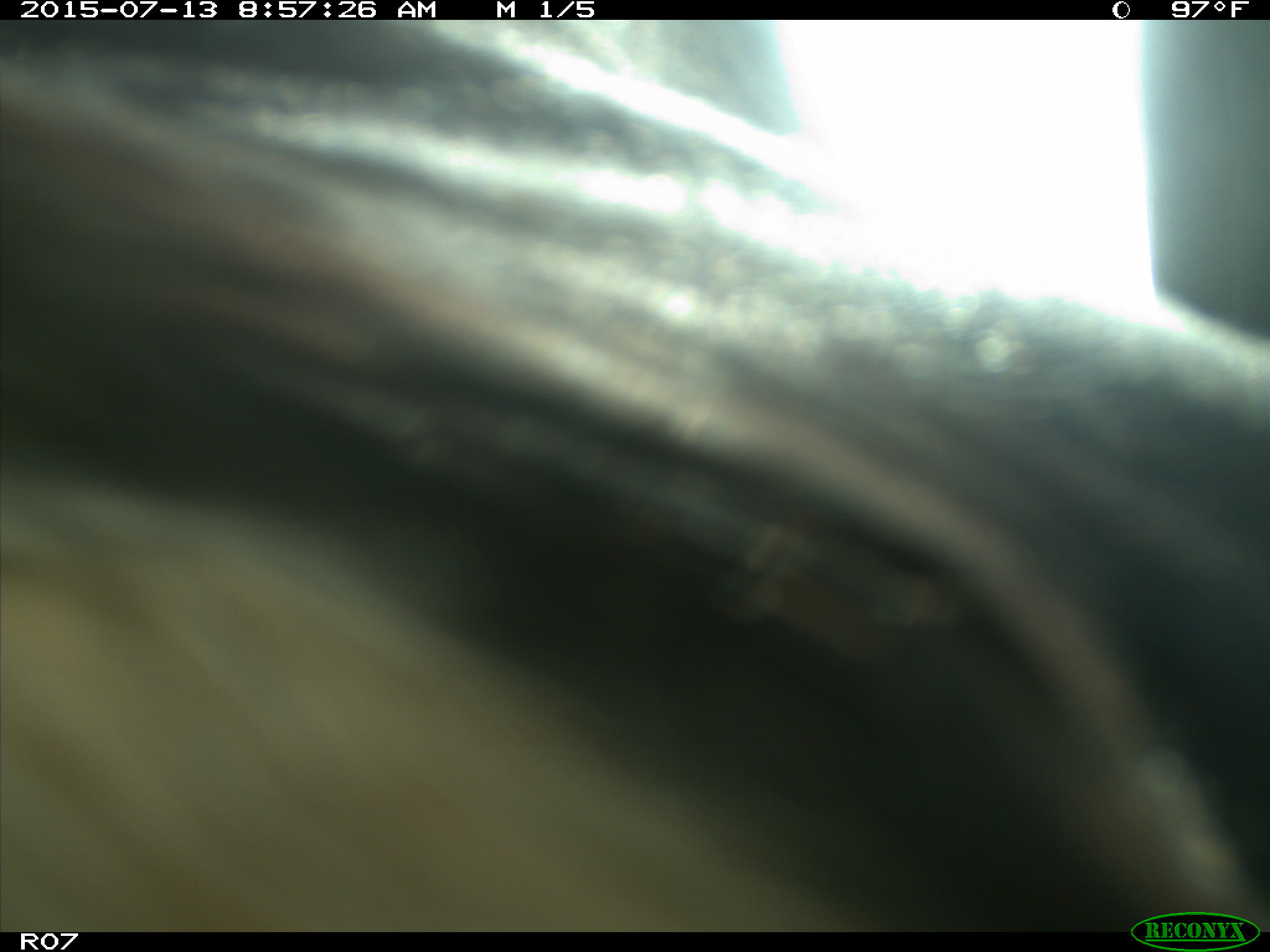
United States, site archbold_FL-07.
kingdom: Animalia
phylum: Chordata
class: Mammalia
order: Artiodactyla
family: Bovidae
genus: Bos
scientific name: Bos taurus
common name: domestic cow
Bos taurus (domestic cow).